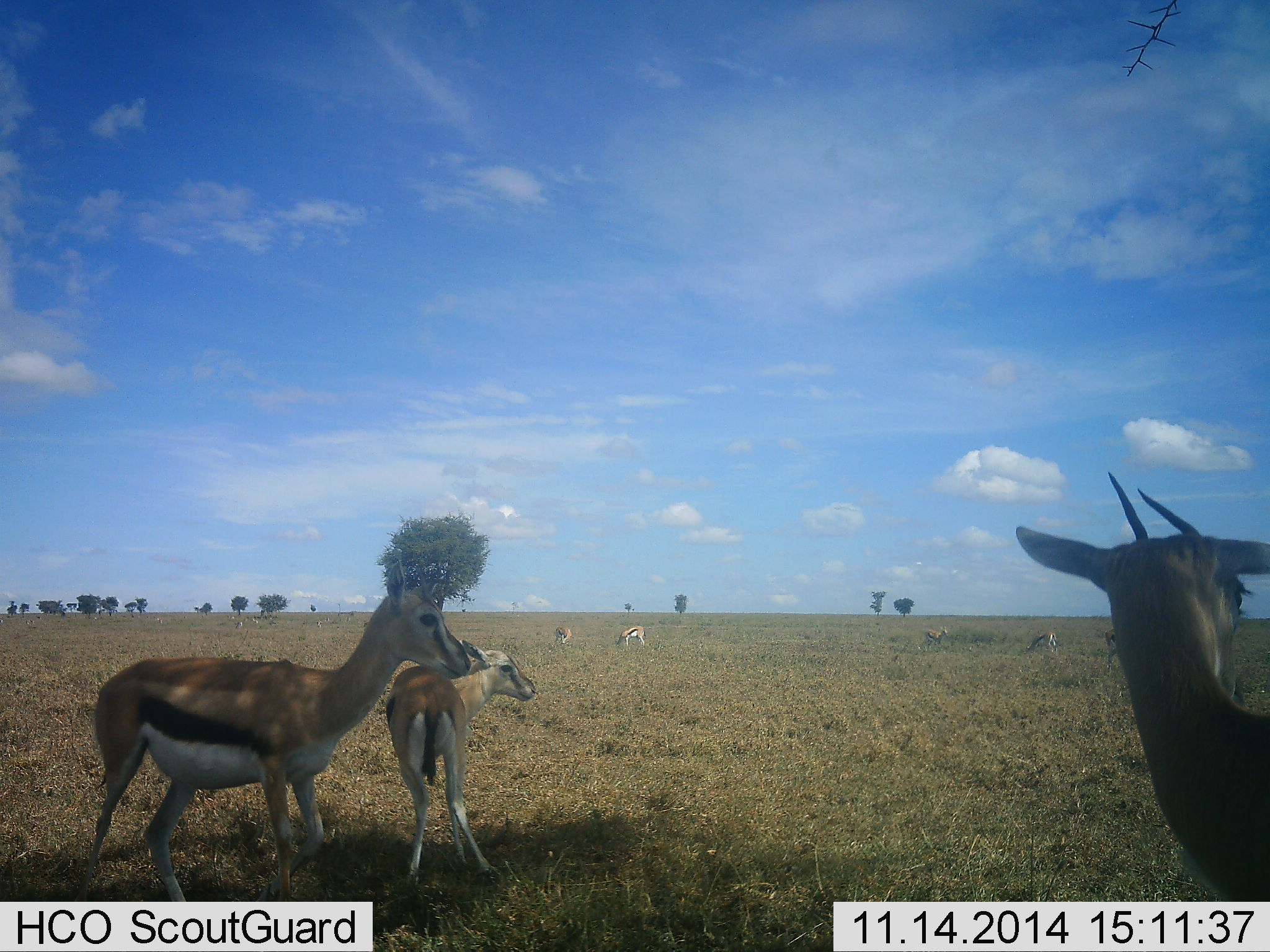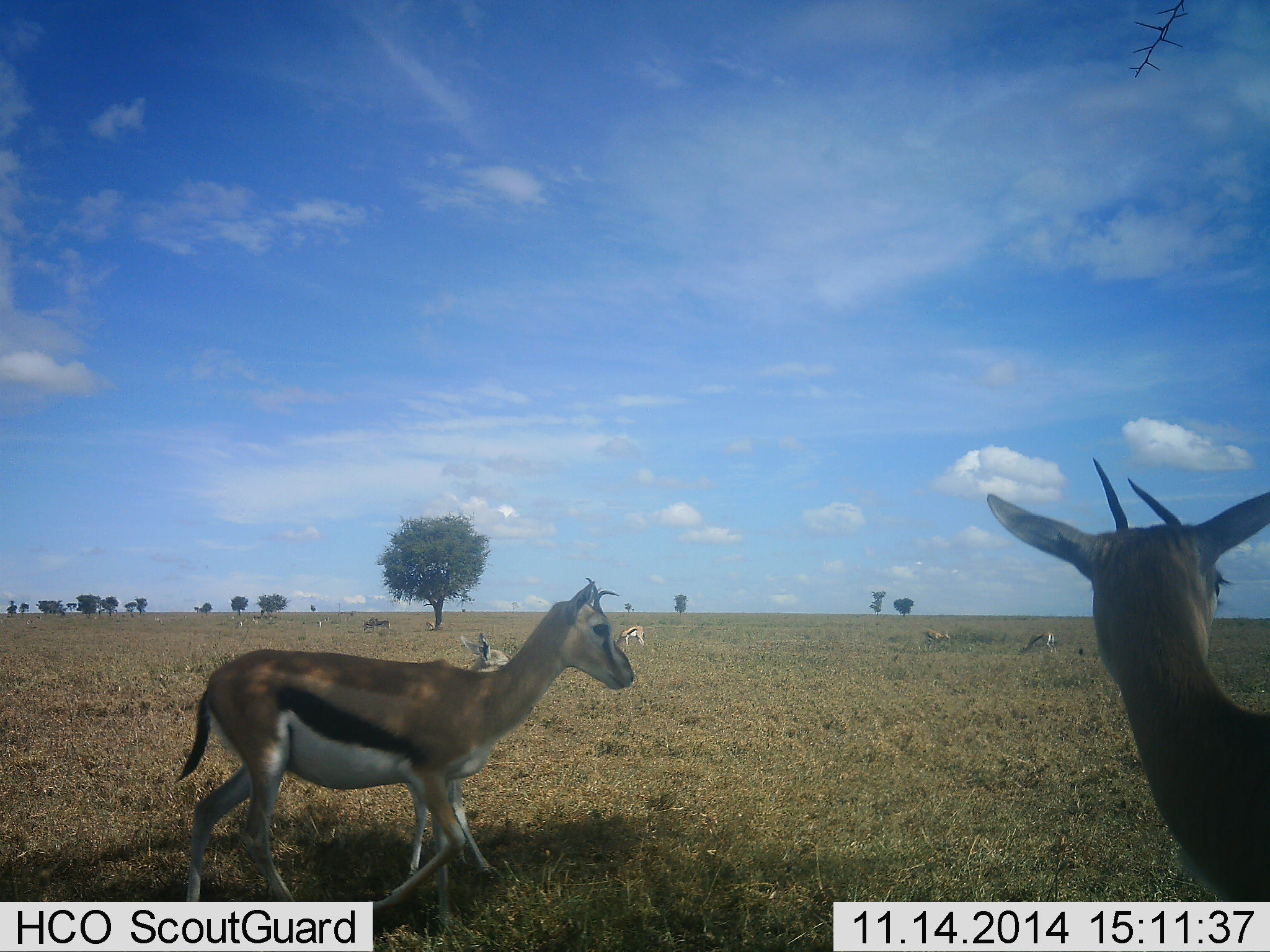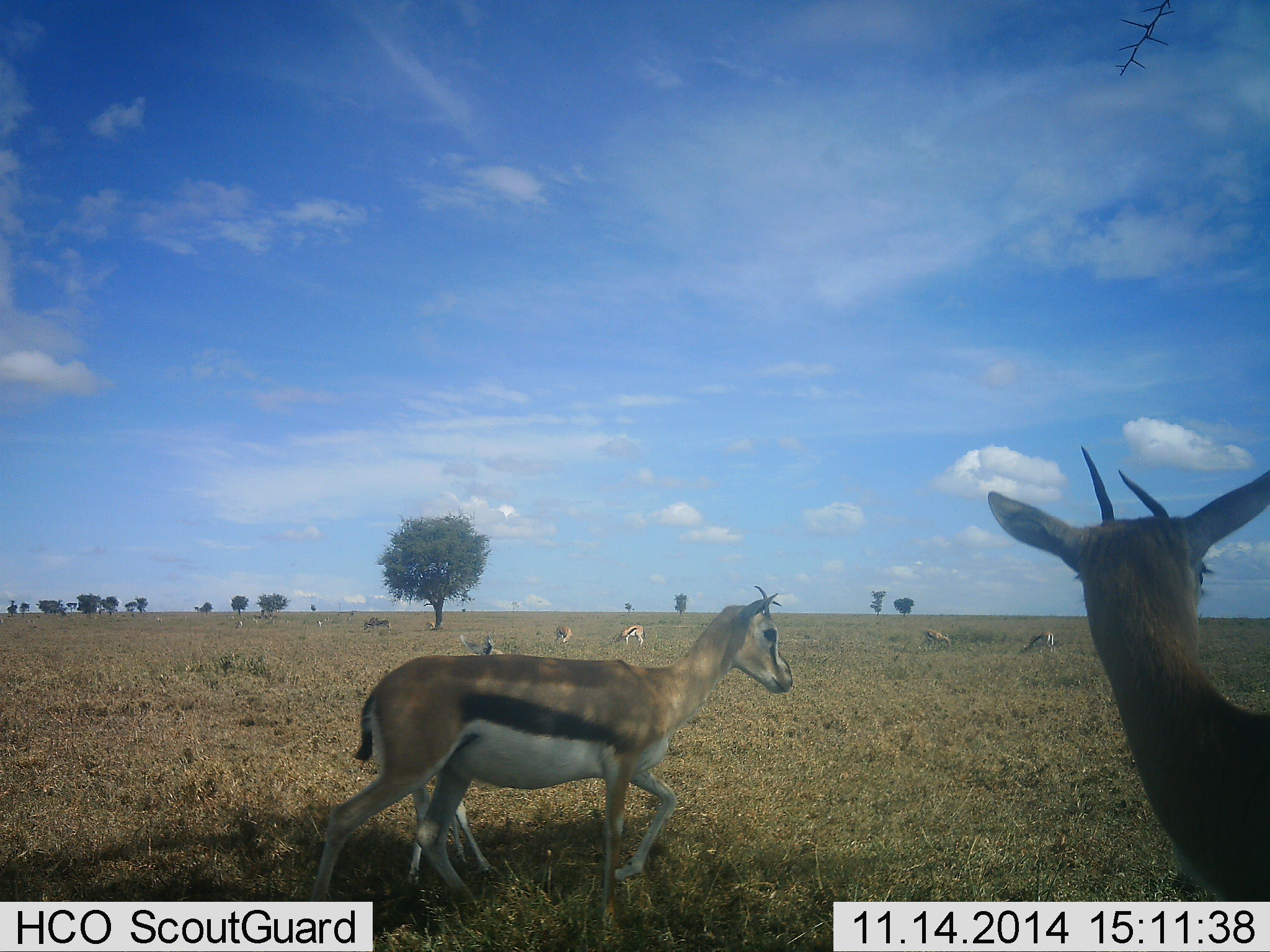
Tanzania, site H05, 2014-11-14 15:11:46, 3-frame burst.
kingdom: Animalia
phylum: Chordata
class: Mammalia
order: Artiodactyla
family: Bovidae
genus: Eudorcas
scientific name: Eudorcas thomsonii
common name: thomson's gazelle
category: gazellethomsons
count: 8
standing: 80%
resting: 10%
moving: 80%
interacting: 0%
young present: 10%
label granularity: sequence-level